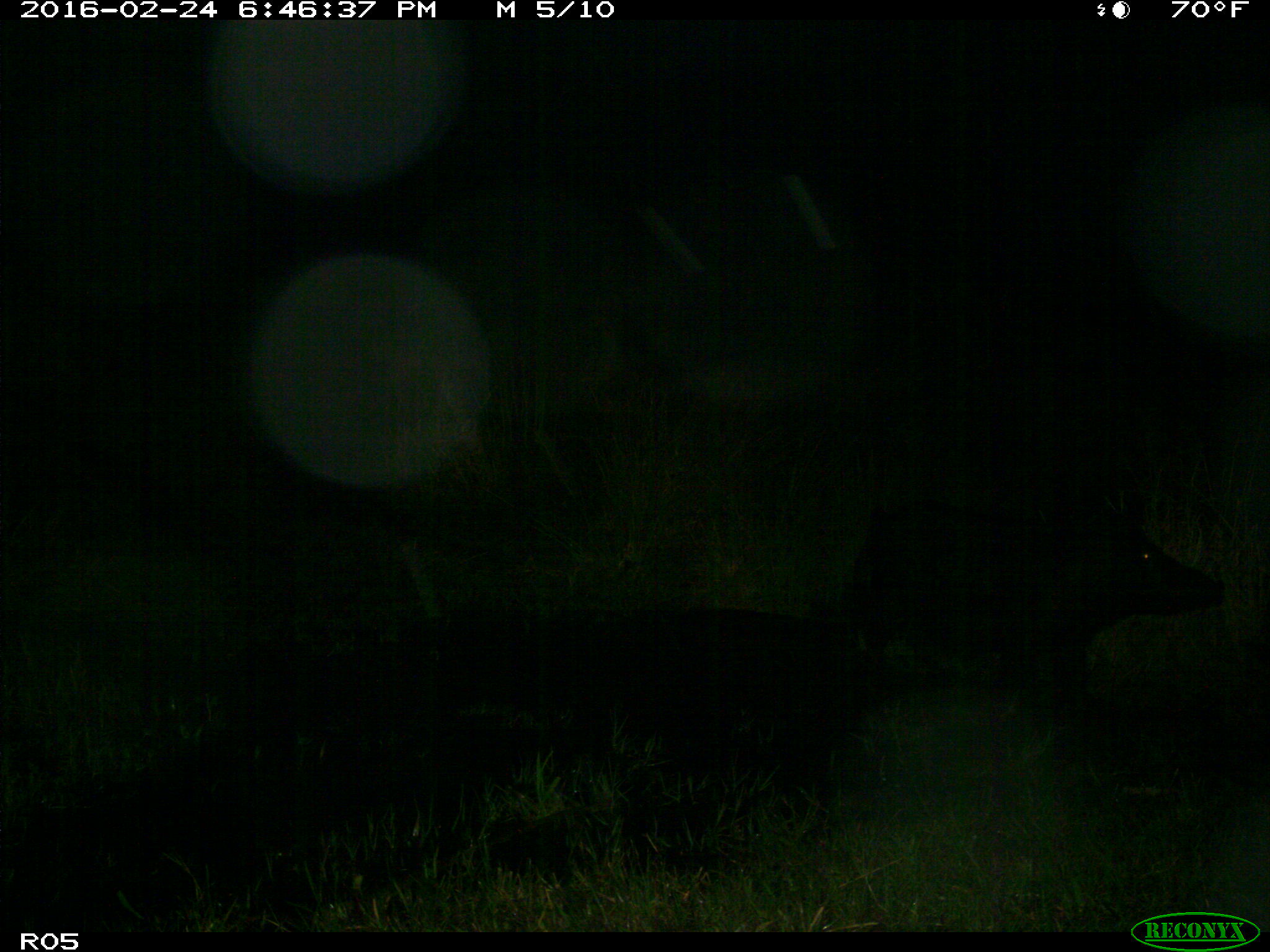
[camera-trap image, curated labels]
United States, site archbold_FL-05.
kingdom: Animalia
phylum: Chordata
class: Mammalia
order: Artiodactyla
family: Suidae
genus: Sus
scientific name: Sus scrofa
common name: wild boar